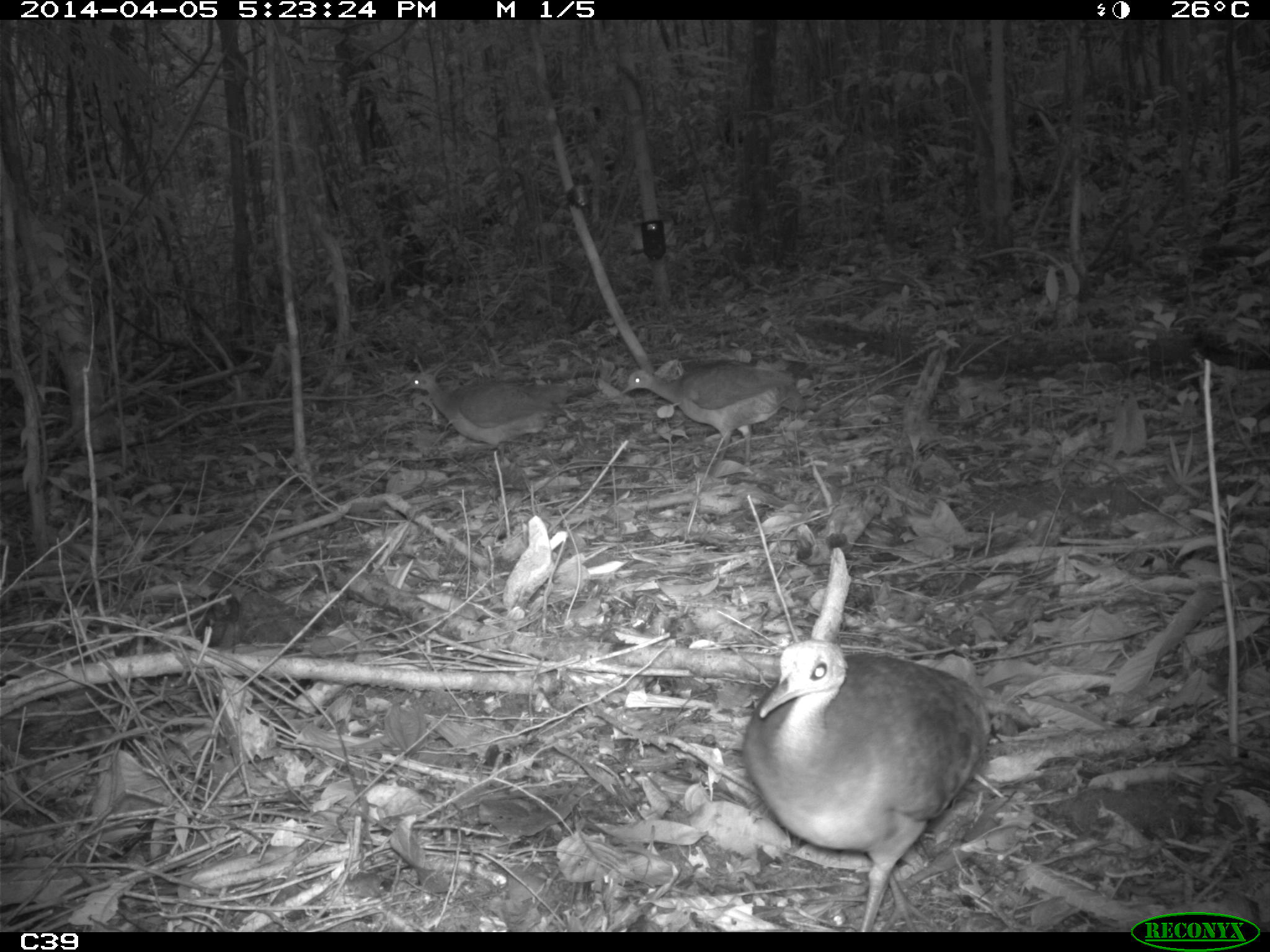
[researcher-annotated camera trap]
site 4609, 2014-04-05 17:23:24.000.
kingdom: Animalia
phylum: Chordata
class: Aves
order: Tinamiformes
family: Tinamidae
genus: Tinamus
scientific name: Tinamus major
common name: great tinamou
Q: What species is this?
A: Tinamus major (great tinamou).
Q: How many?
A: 3.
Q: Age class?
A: Adult.